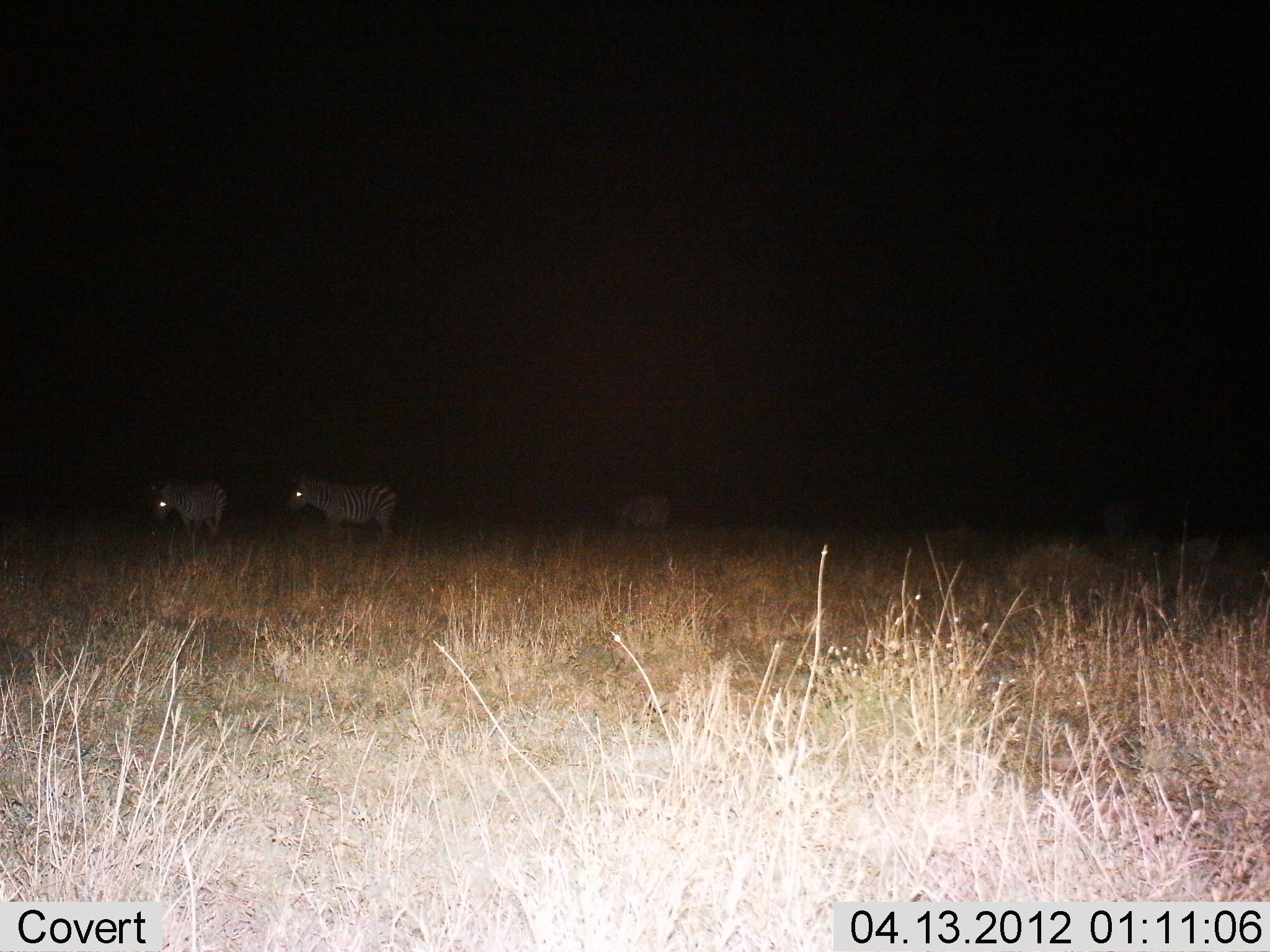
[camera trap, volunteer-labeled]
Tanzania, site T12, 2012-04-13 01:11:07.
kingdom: Animalia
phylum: Chordata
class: Mammalia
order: Perissodactyla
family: Equidae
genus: Equus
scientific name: Equus quagga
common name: plains zebra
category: zebra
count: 3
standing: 71%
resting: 0%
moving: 35%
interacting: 0%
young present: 0%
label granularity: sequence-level